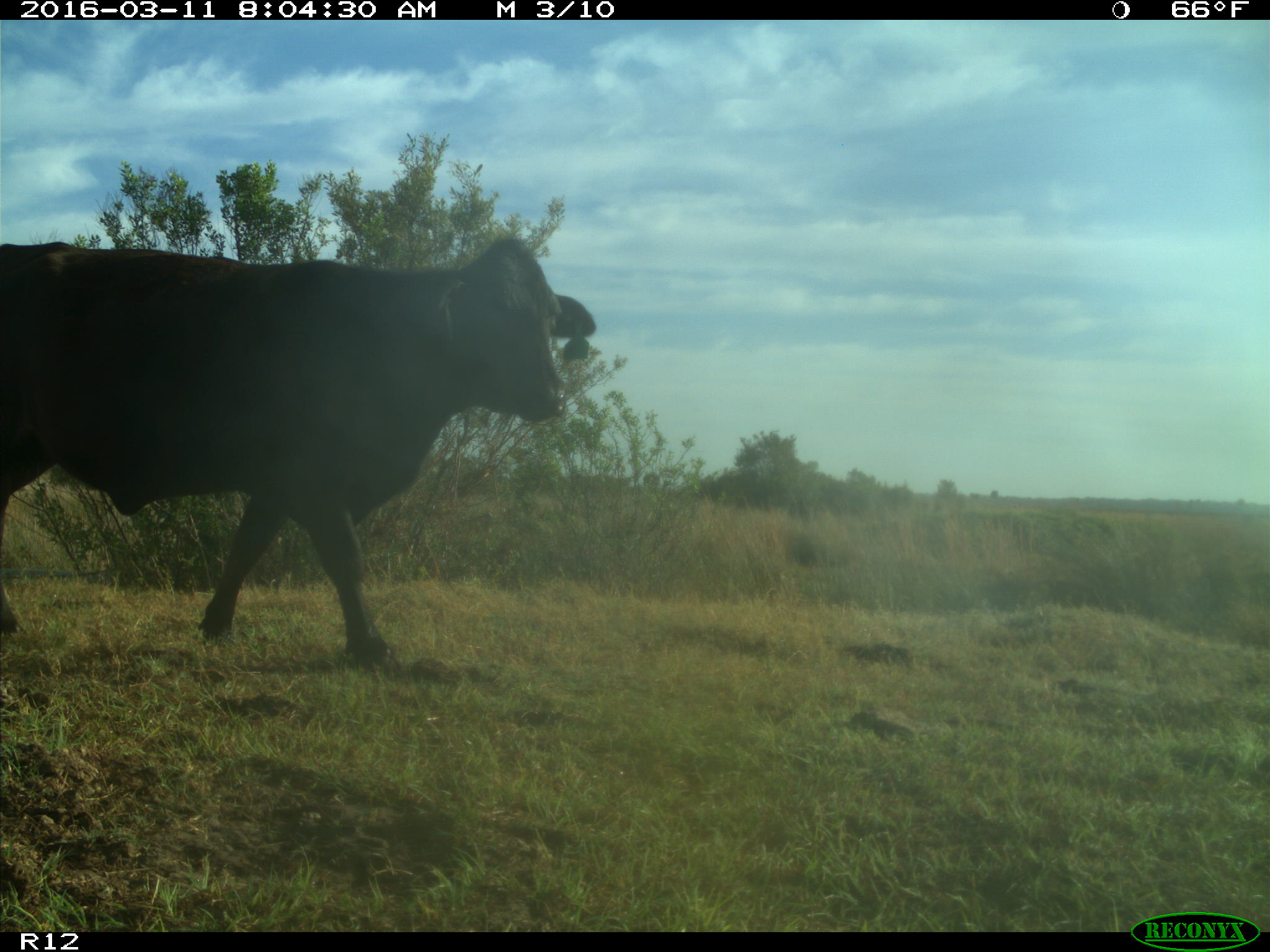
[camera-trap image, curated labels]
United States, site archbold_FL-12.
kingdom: Animalia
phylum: Chordata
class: Mammalia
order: Artiodactyla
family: Bovidae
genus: Bos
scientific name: Bos taurus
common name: domestic cow